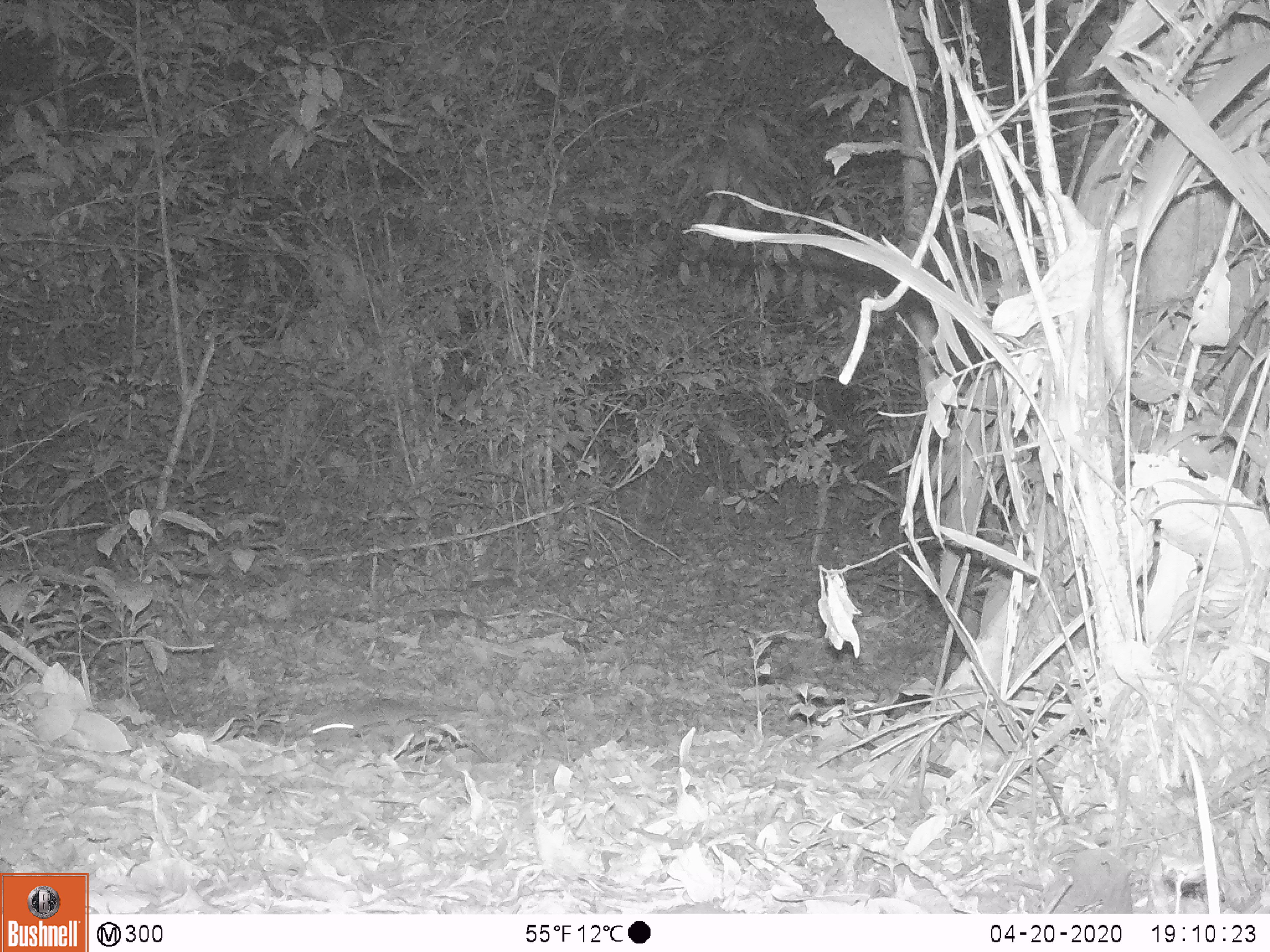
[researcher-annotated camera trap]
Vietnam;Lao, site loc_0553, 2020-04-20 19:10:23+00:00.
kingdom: Animalia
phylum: Chordata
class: Mammalia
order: Carnivora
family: Mustelidae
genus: Melogale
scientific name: Melogale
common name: ferret badger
Ferret badger (Melogale). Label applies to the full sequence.